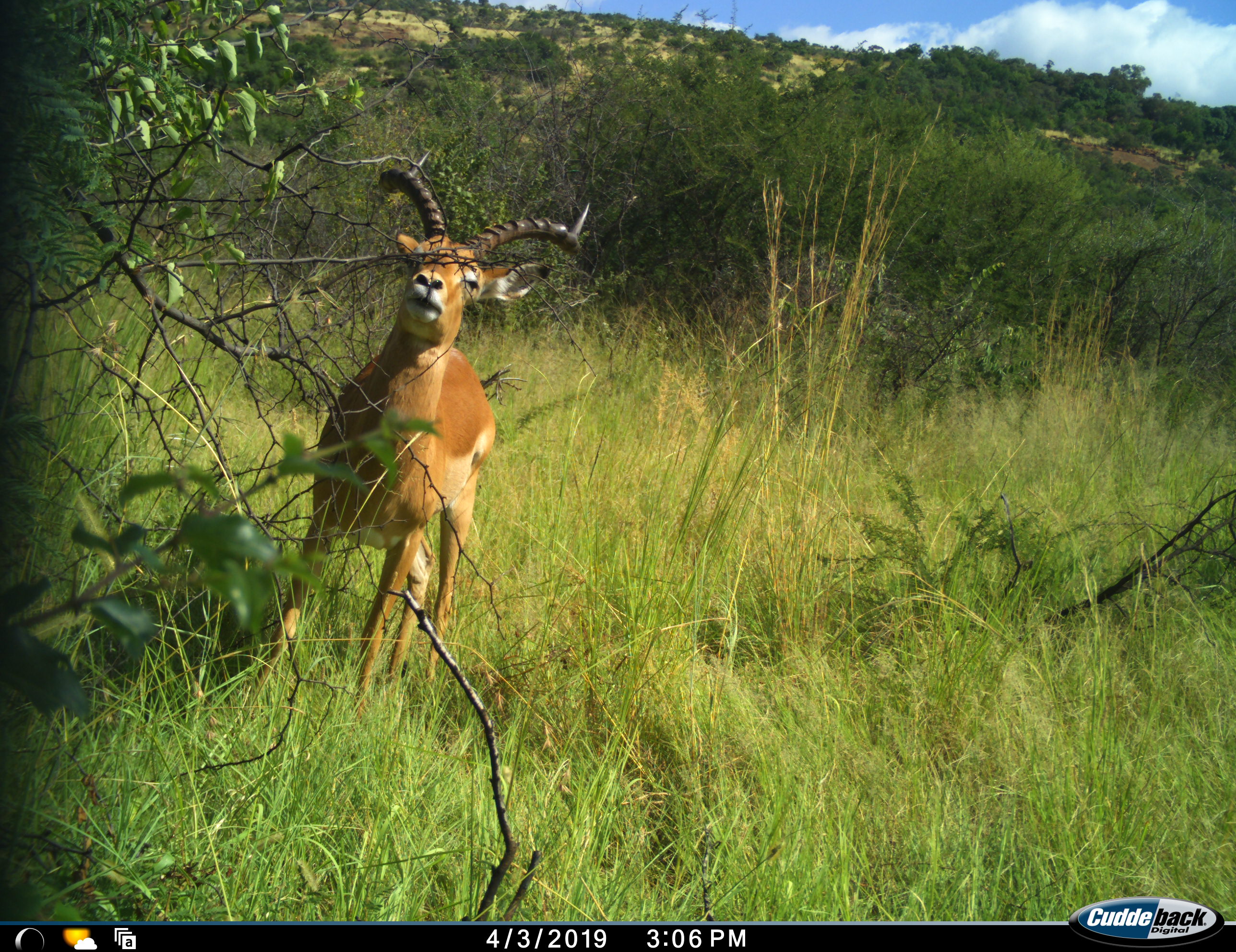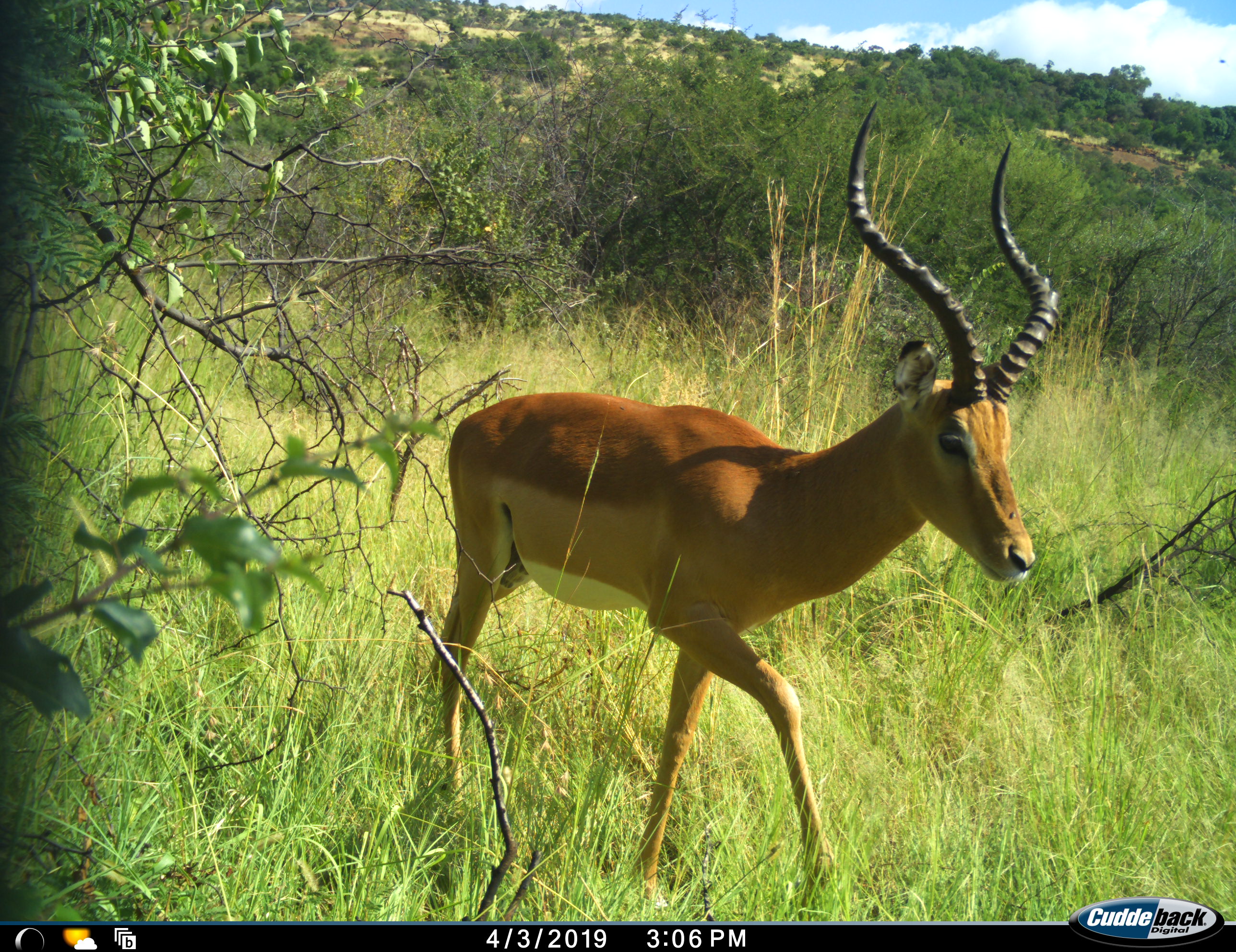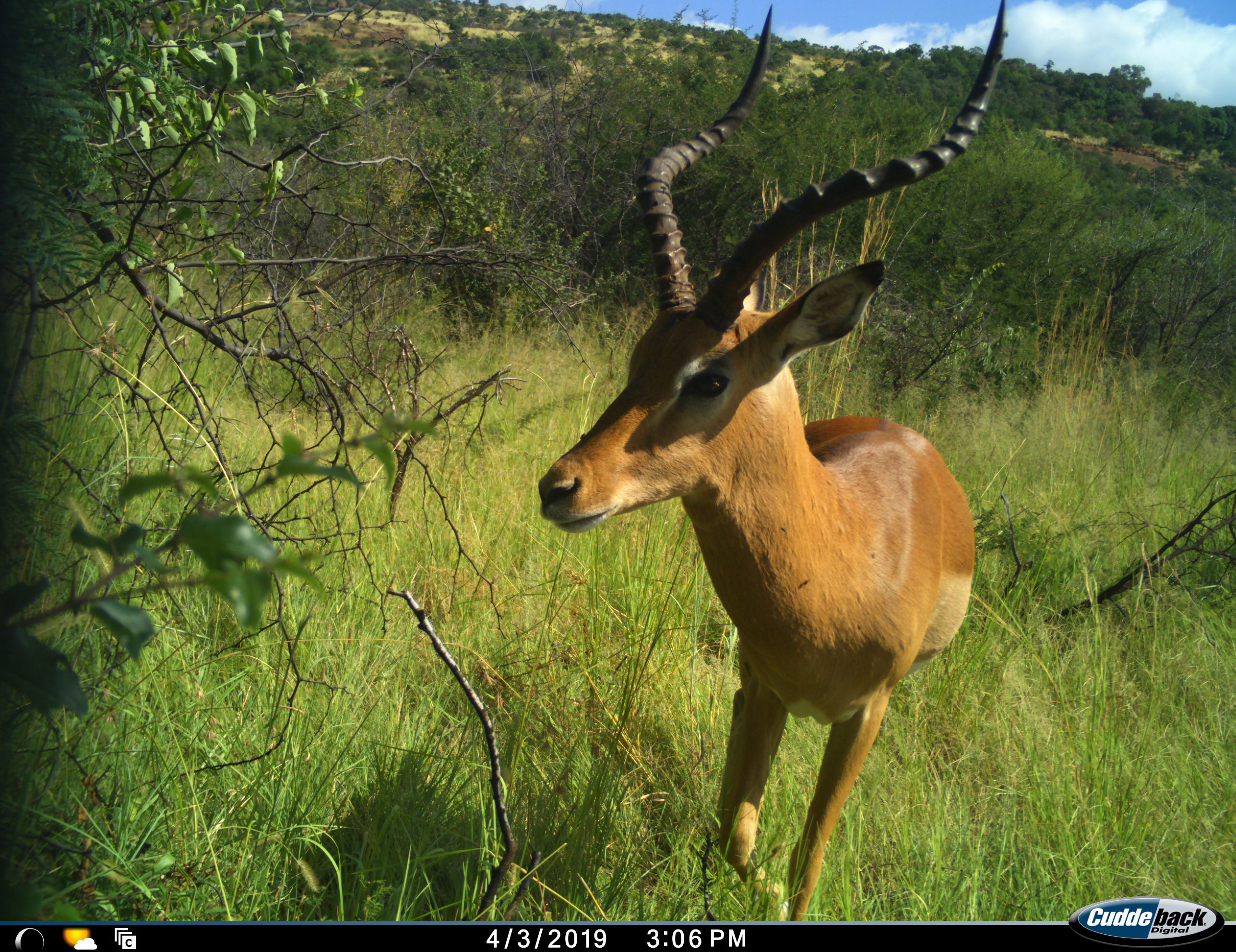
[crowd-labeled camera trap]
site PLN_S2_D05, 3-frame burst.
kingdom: Animalia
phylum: Chordata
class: Mammalia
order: Artiodactyla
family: Bovidae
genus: Aepyceros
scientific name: Aepyceros melampus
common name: impala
Impala (Aepyceros melampus), count 1. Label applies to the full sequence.